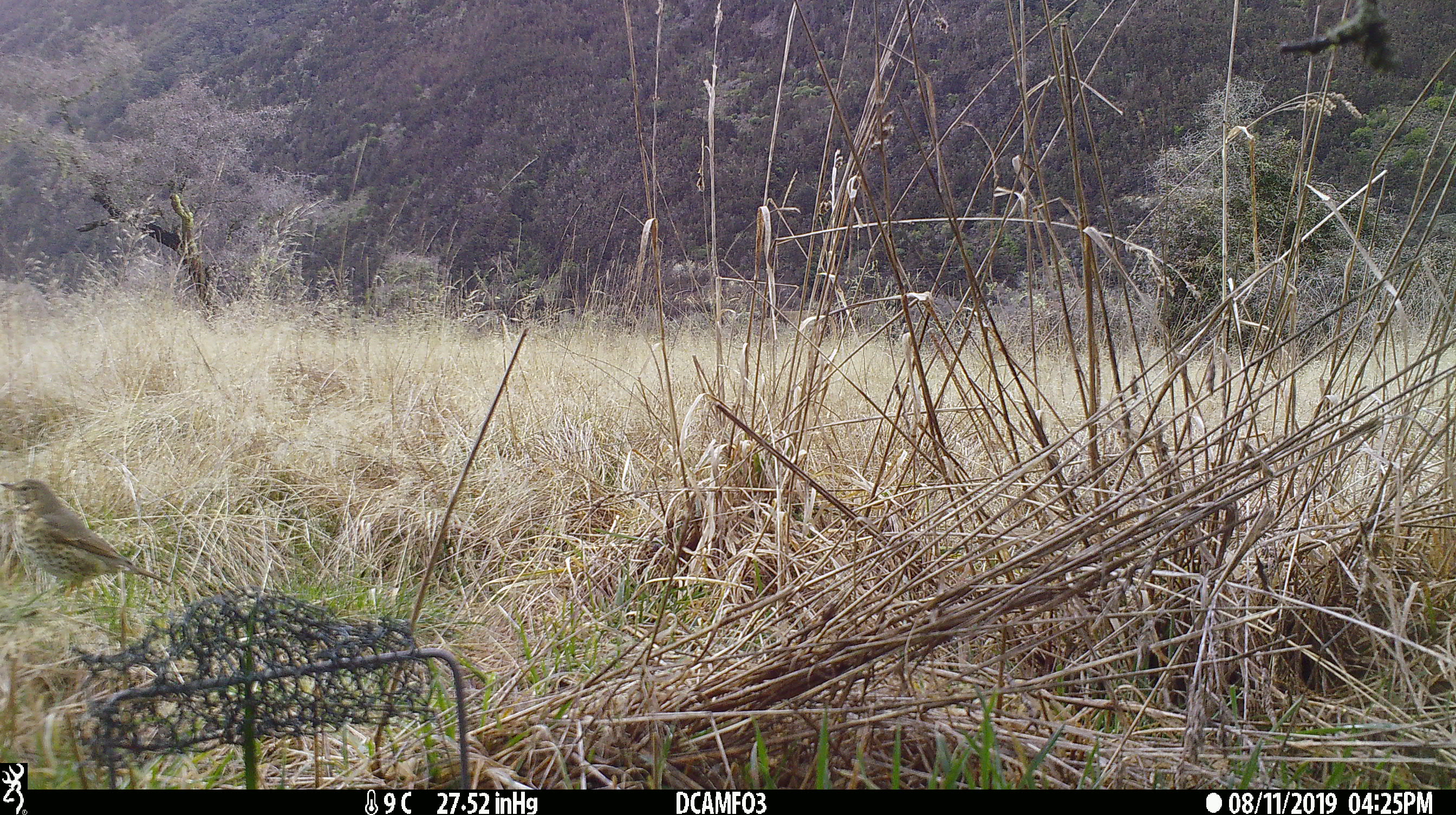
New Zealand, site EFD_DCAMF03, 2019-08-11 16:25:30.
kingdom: Animalia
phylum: Chordata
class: Aves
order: Passeriformes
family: Turdidae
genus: Turdus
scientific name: Turdus philomelos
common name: song thrush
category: thrush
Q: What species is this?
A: Thrush (song thrush) (Turdus philomelos).